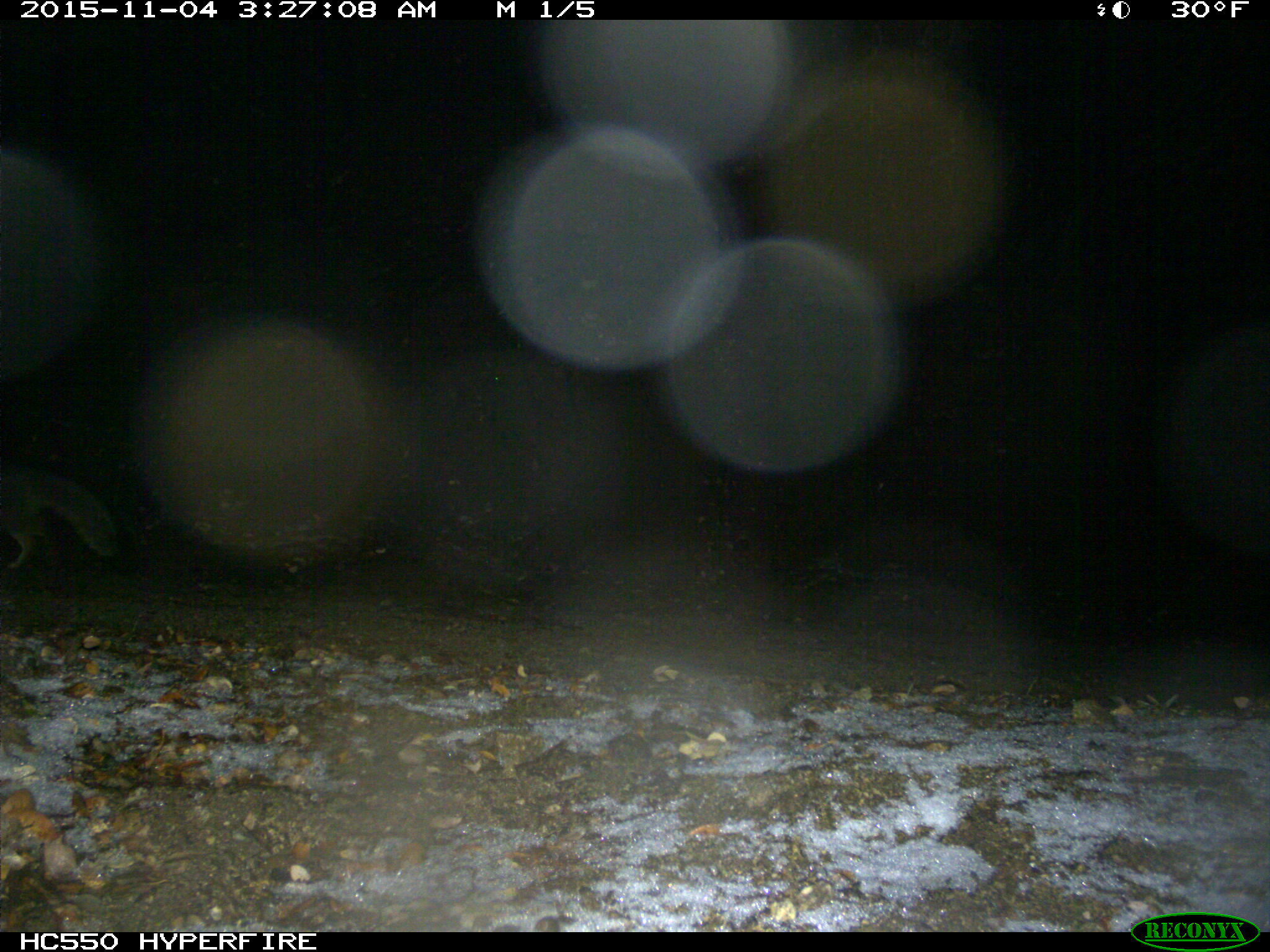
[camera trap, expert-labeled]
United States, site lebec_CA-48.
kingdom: Animalia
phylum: Chordata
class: Mammalia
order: Carnivora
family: Canidae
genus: Urocyon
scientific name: Urocyon cinereoargenteus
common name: gray fox